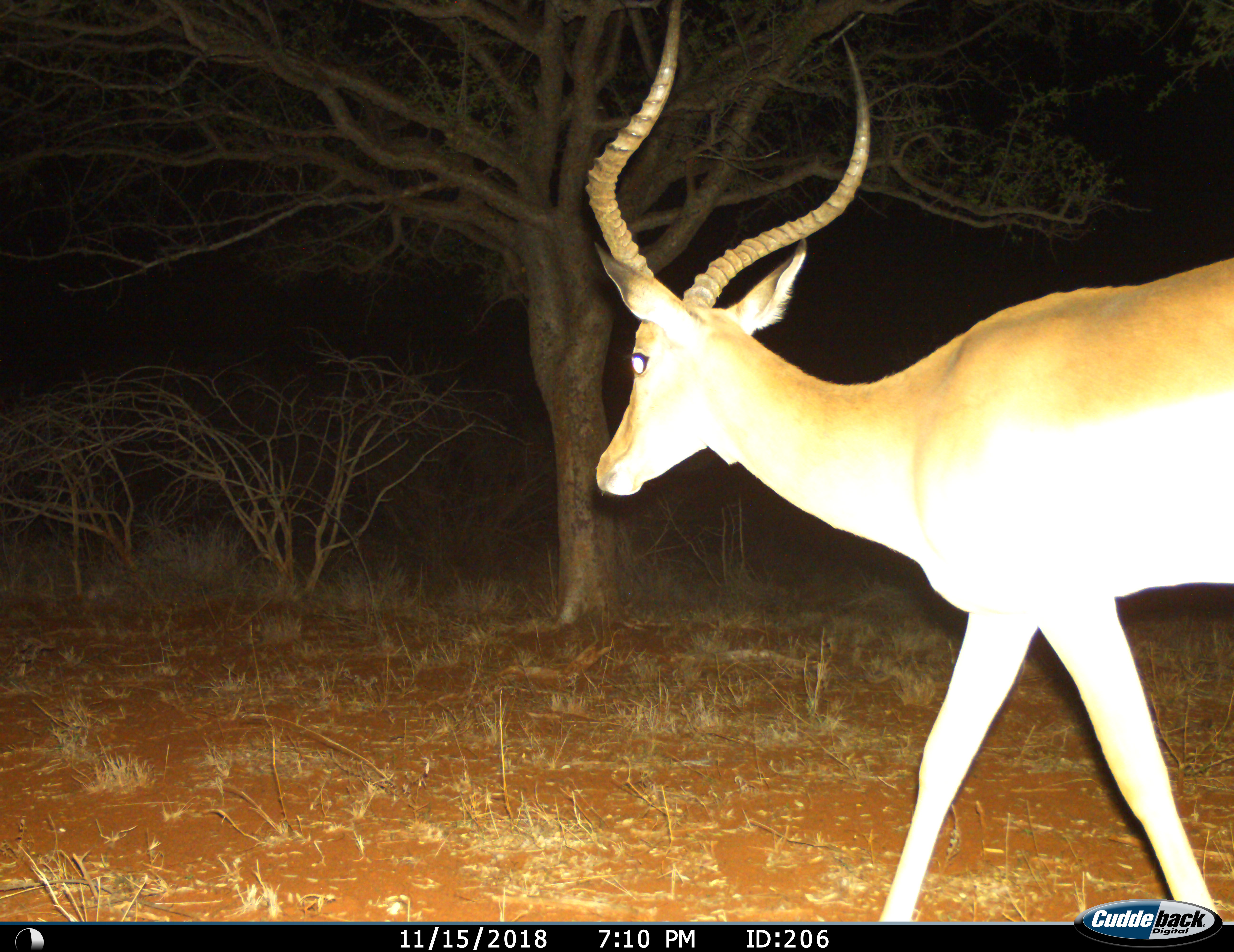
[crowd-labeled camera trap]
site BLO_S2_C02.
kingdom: Animalia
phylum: Chordata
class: Mammalia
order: Artiodactyla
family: Bovidae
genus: Aepyceros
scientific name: Aepyceros melampus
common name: impala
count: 1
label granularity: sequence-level